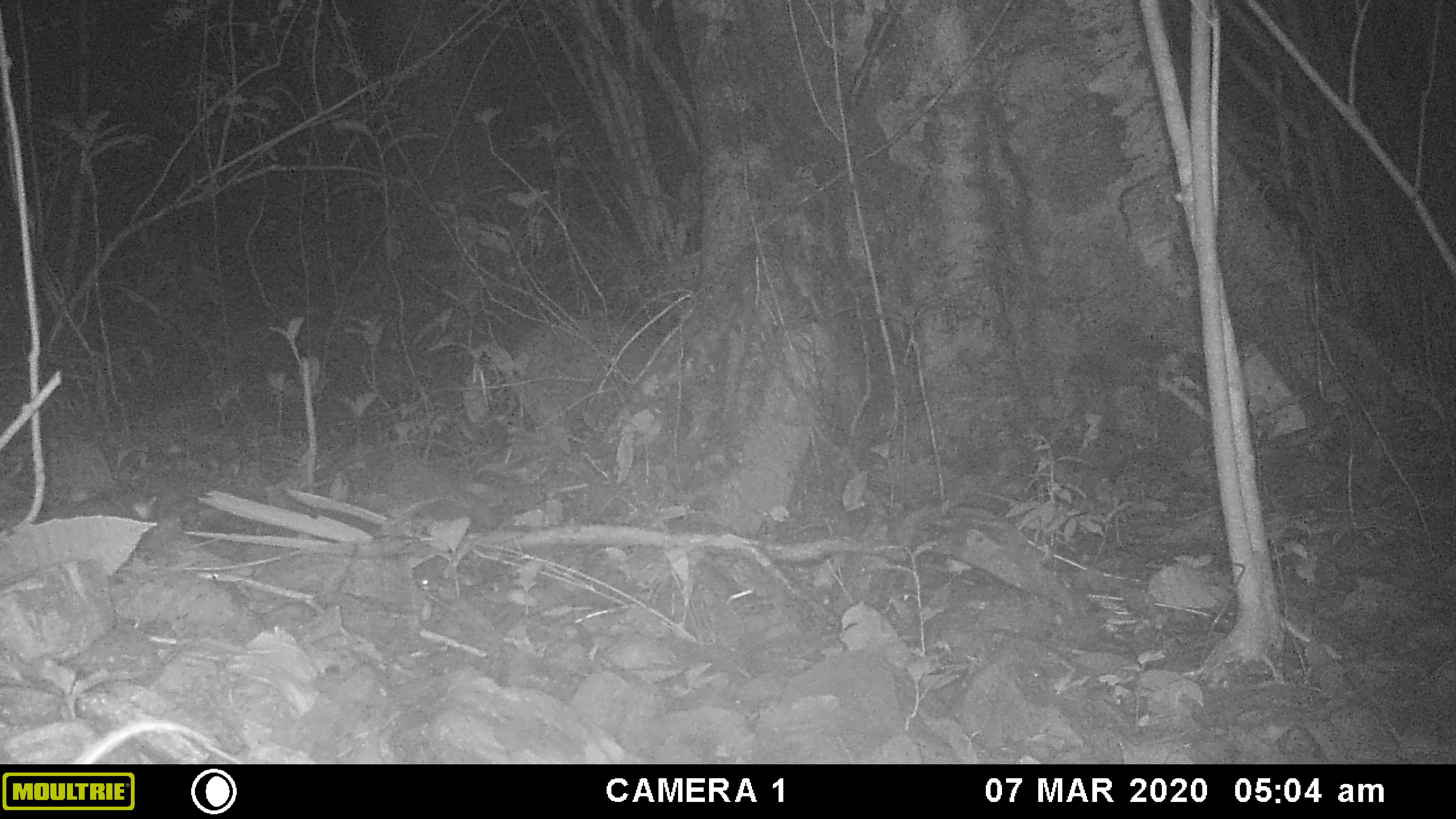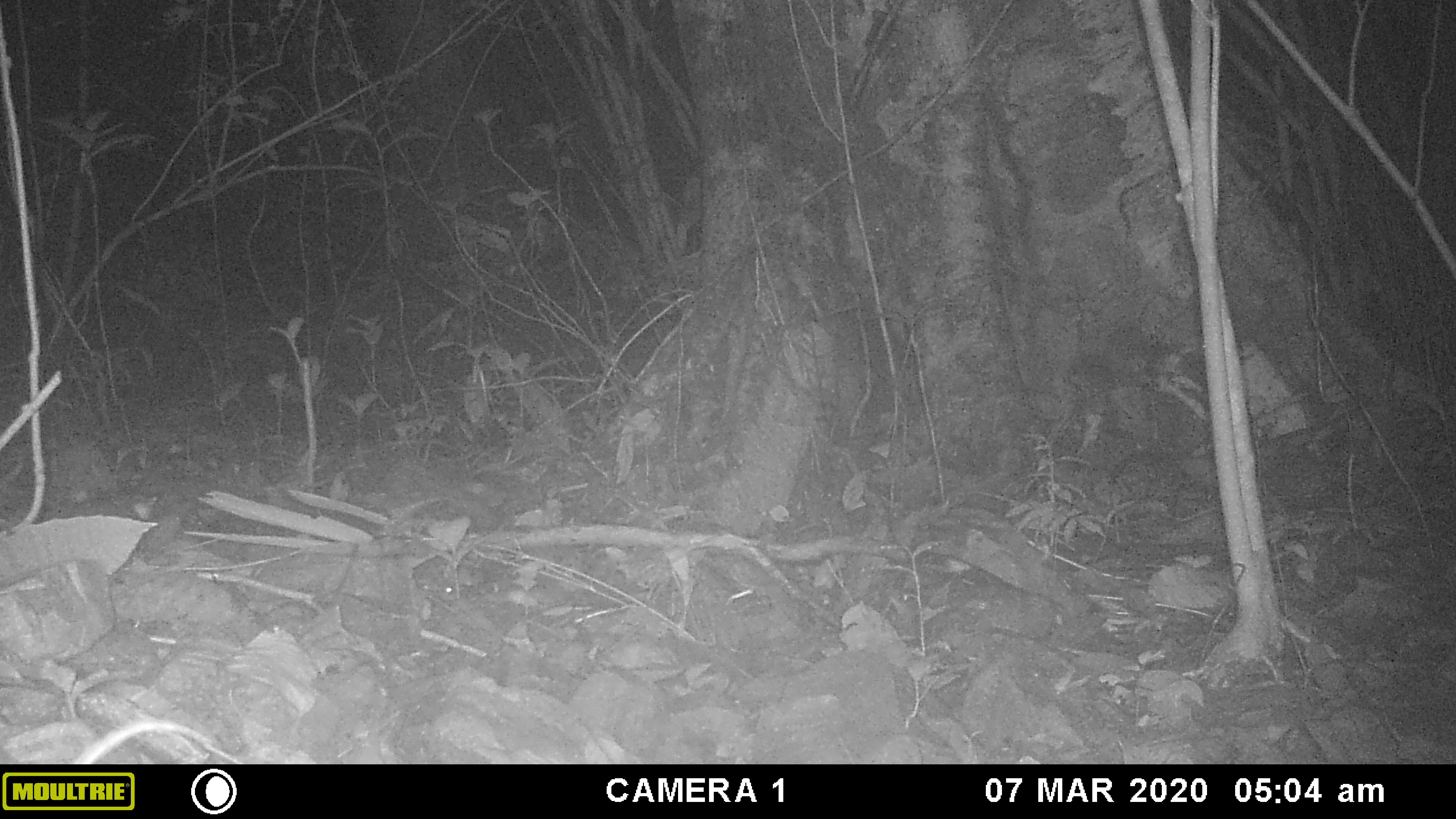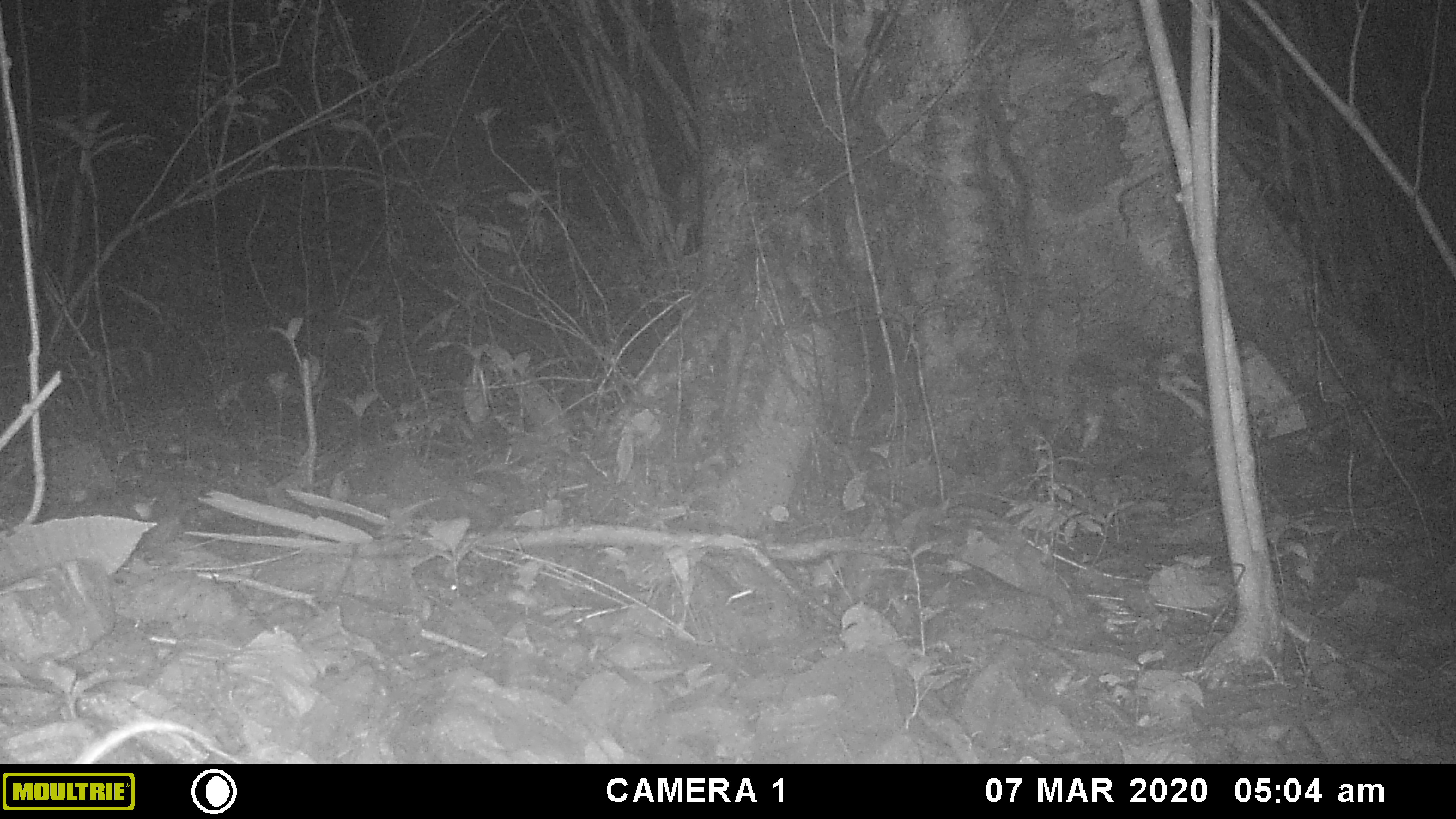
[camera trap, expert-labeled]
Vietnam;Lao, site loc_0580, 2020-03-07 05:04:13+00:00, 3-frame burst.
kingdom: Animalia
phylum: Chordata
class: Mammalia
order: Artiodactyla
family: Suidae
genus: Sus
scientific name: Sus scrofa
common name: eurasian wild pig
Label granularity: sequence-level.